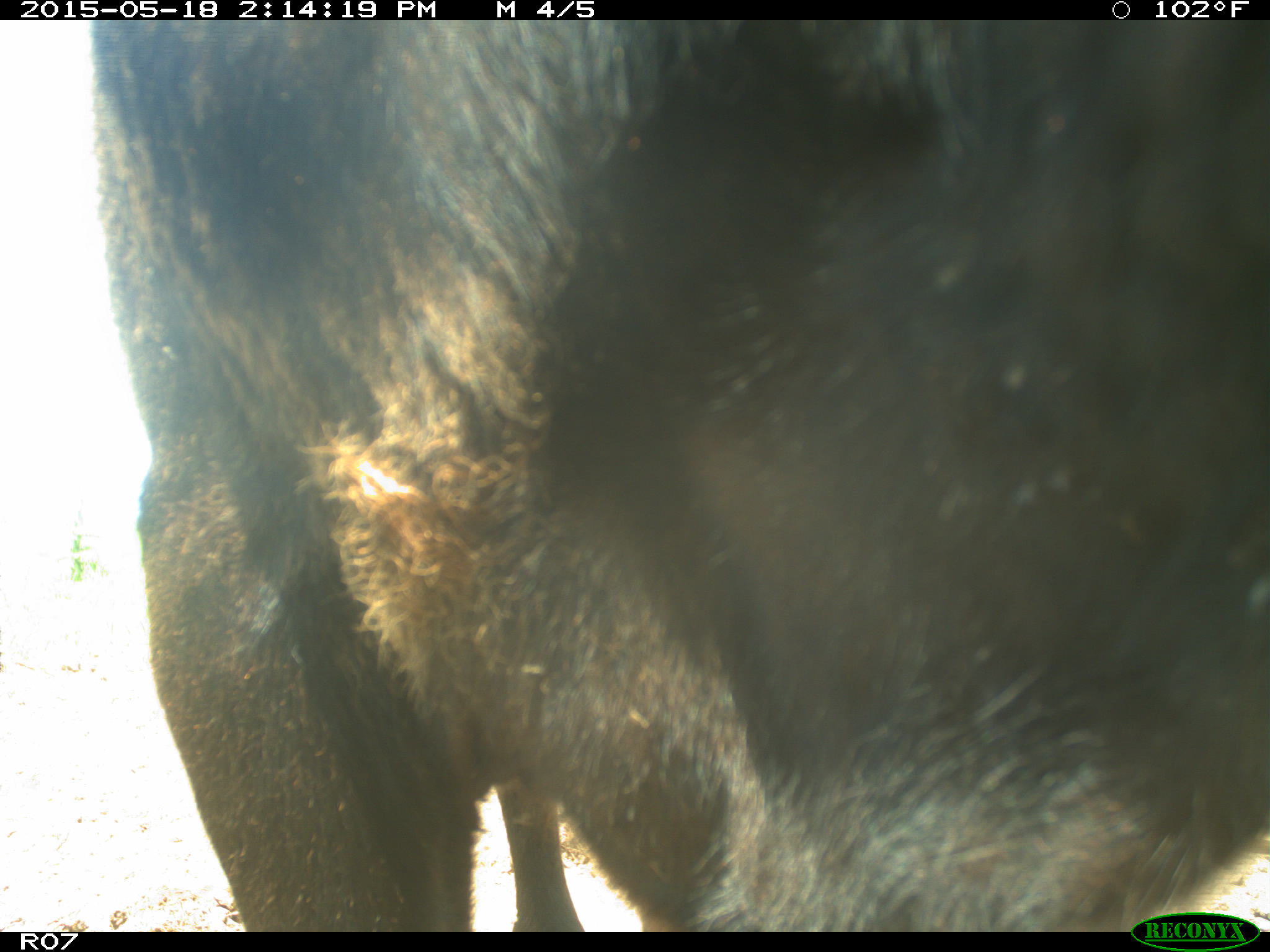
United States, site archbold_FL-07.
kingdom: Animalia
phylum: Chordata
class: Mammalia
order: Artiodactyla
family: Bovidae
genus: Bos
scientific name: Bos taurus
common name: domestic cow